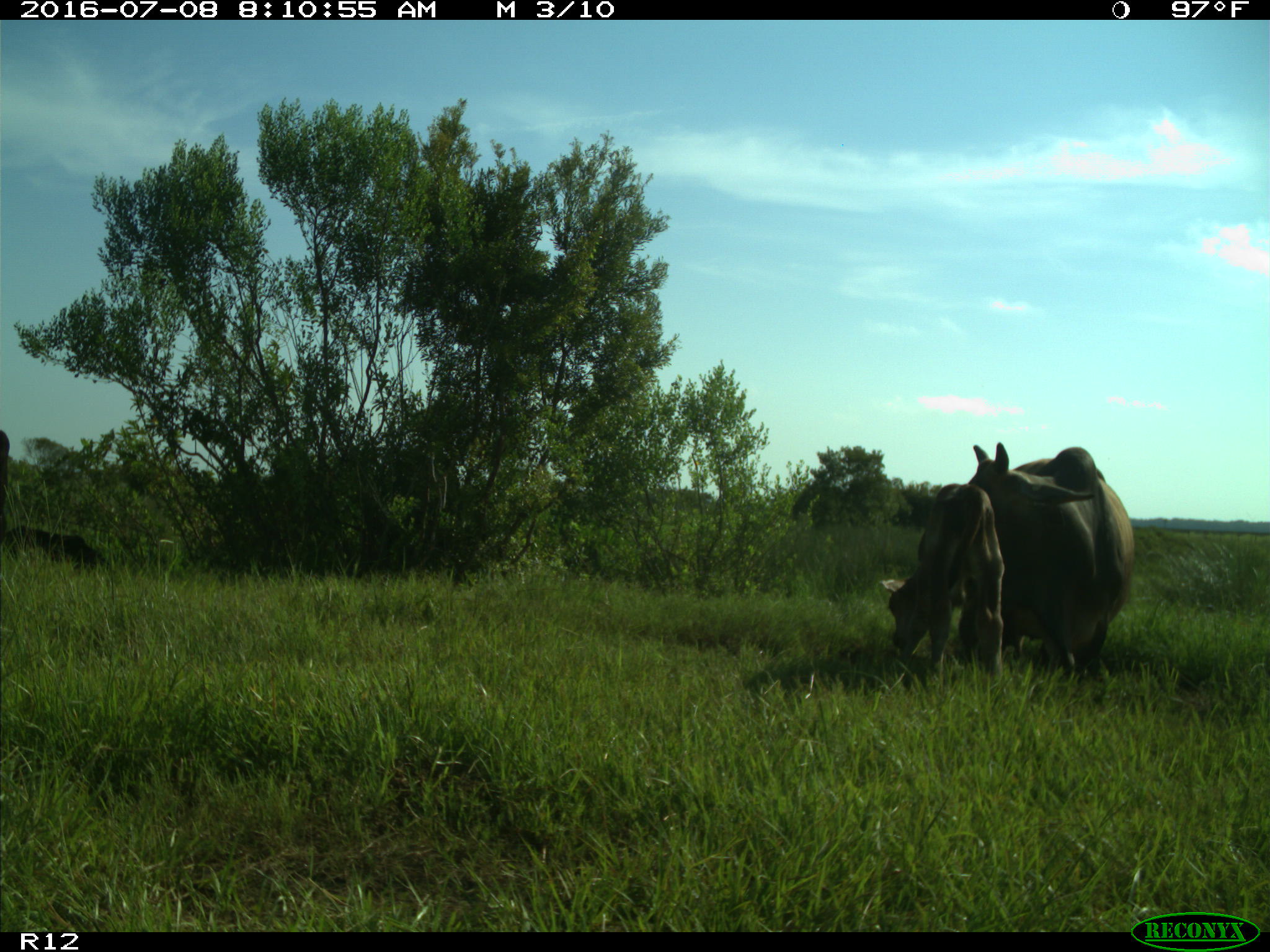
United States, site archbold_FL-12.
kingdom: Animalia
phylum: Chordata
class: Mammalia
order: Artiodactyla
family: Bovidae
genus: Bos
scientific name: Bos taurus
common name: domestic cow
Bos taurus (domestic cow).